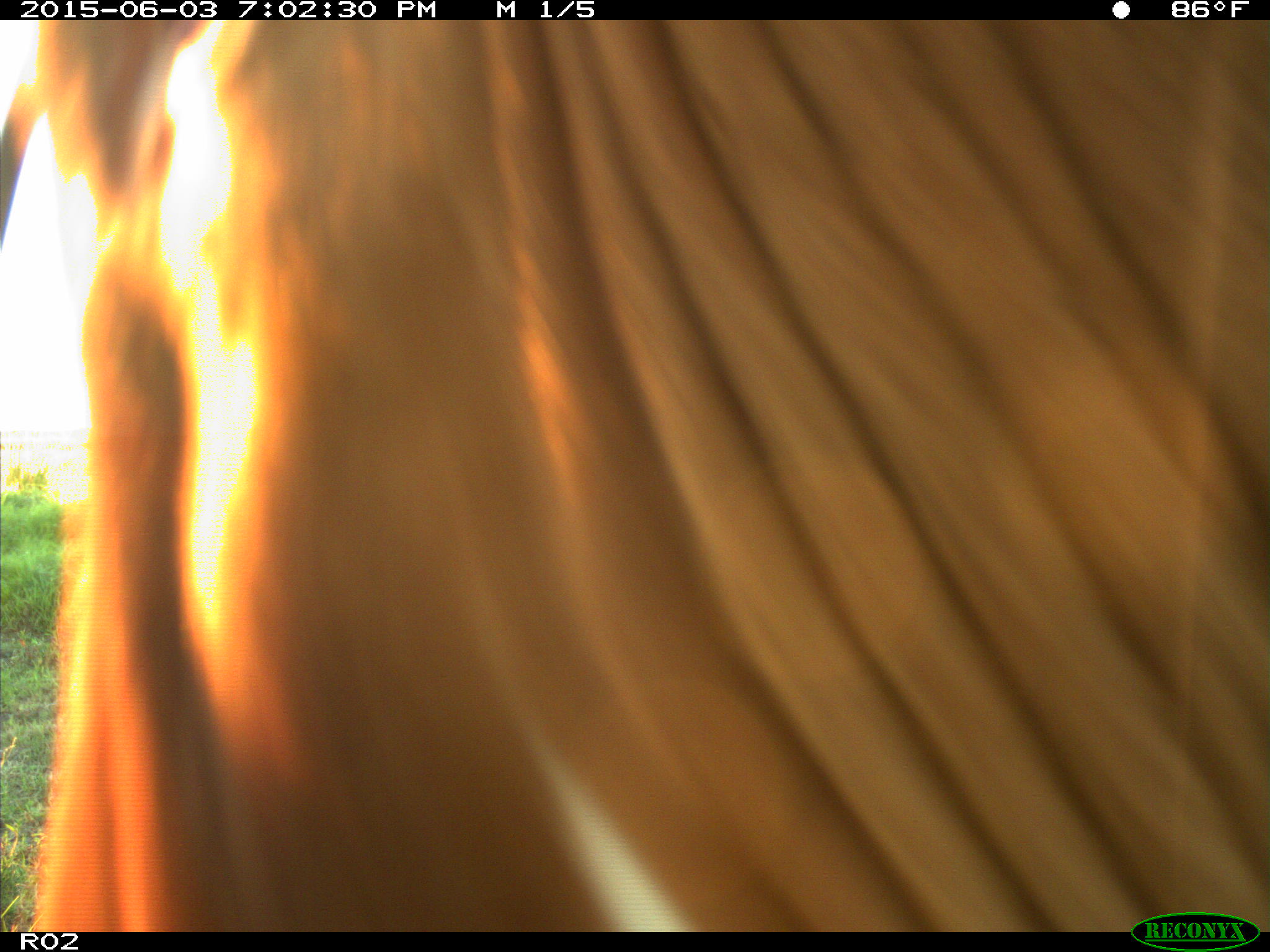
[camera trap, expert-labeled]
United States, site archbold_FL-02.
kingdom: Animalia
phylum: Chordata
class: Mammalia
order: Artiodactyla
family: Bovidae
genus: Bos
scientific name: Bos taurus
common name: domestic cow